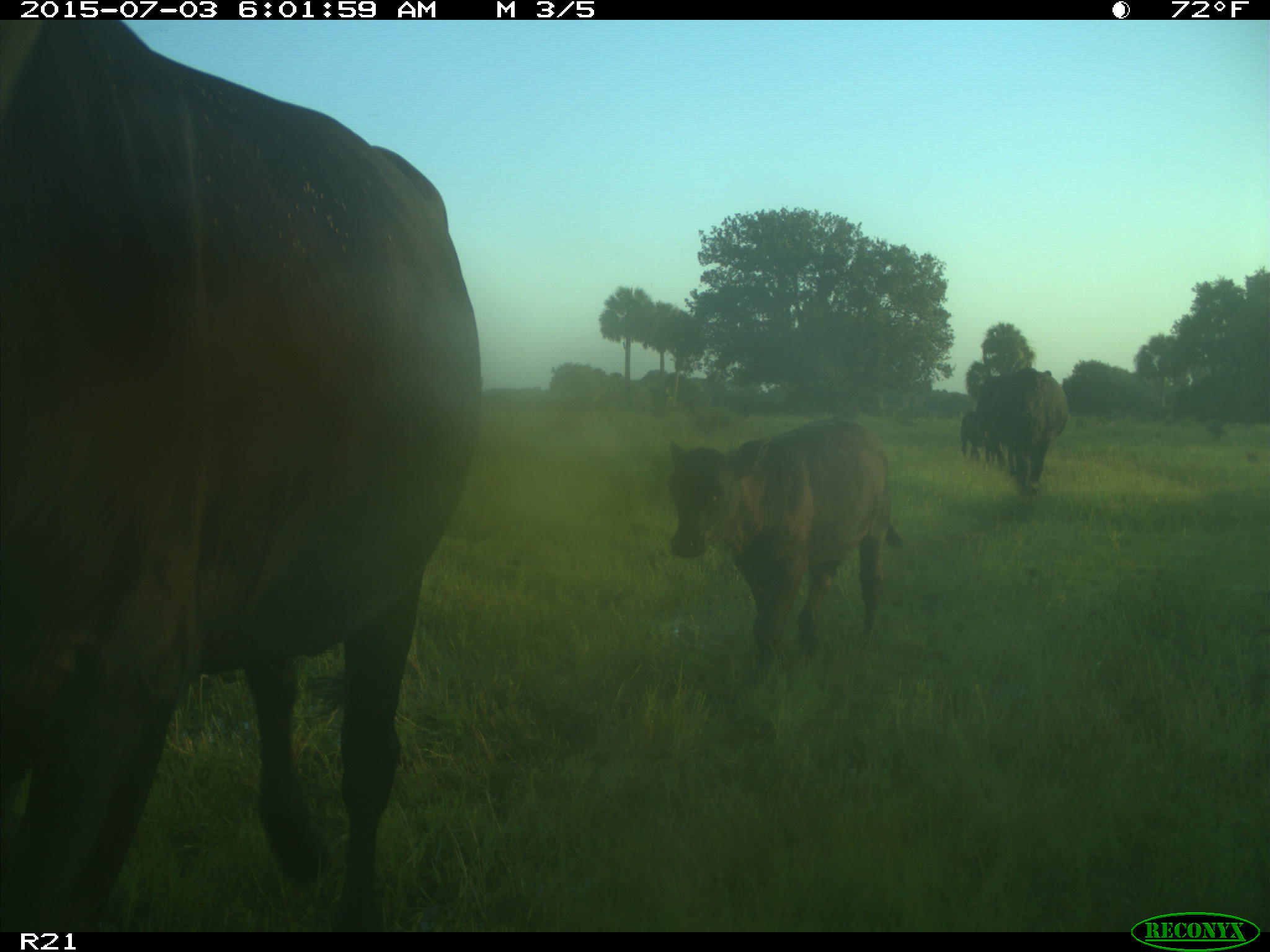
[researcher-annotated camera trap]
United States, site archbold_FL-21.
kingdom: Animalia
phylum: Chordata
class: Mammalia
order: Artiodactyla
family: Bovidae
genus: Bos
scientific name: Bos taurus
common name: domestic cow